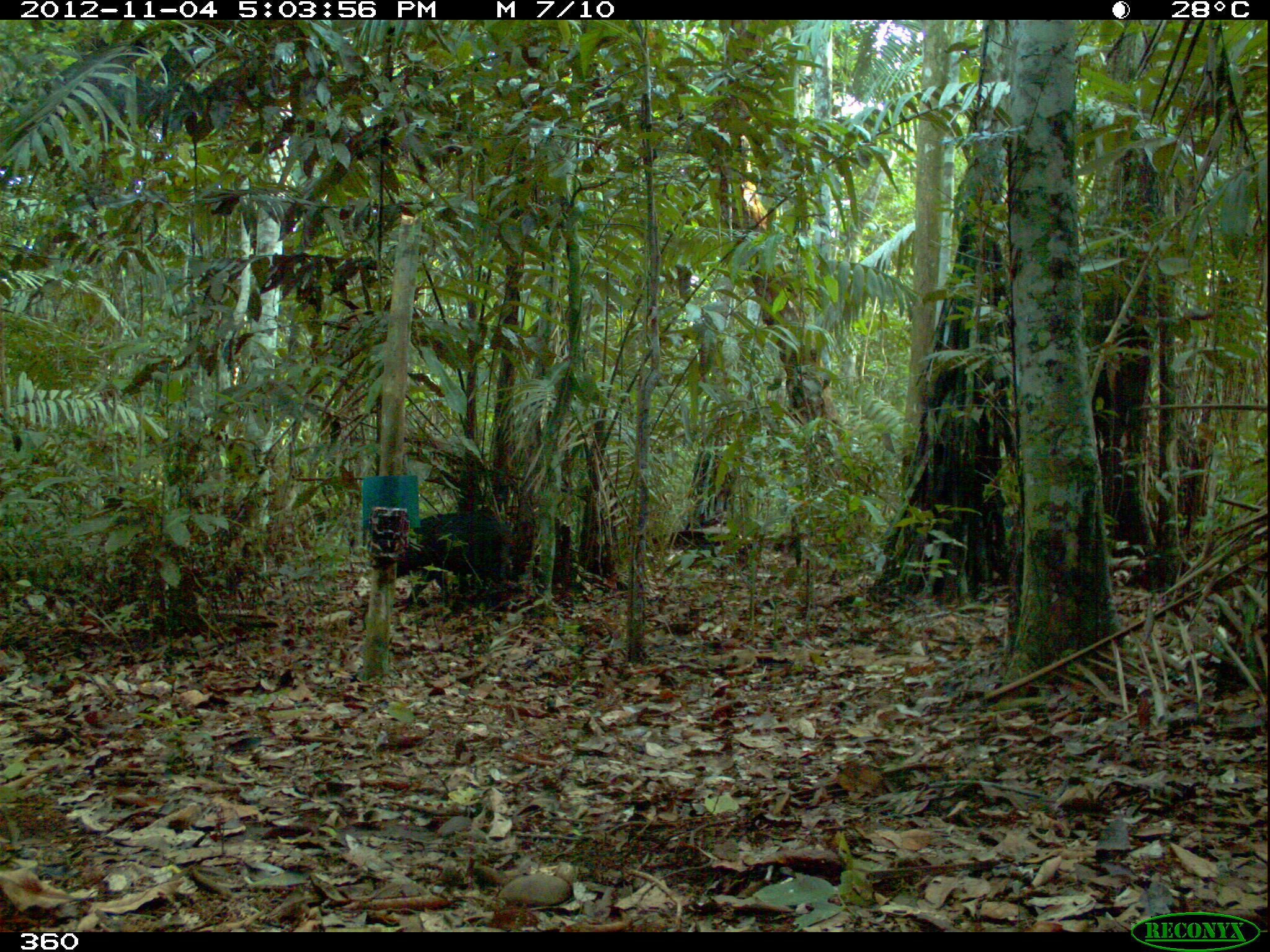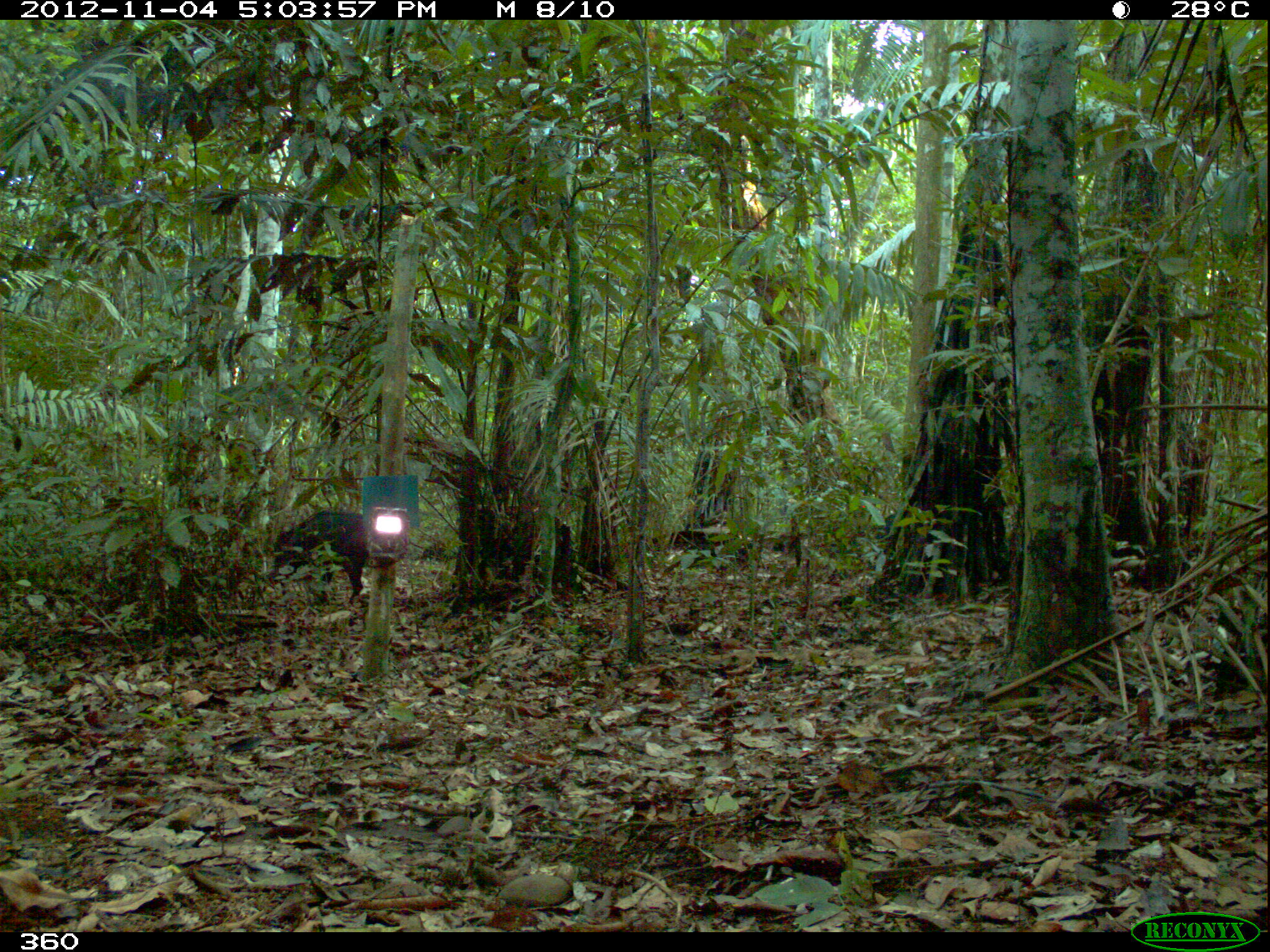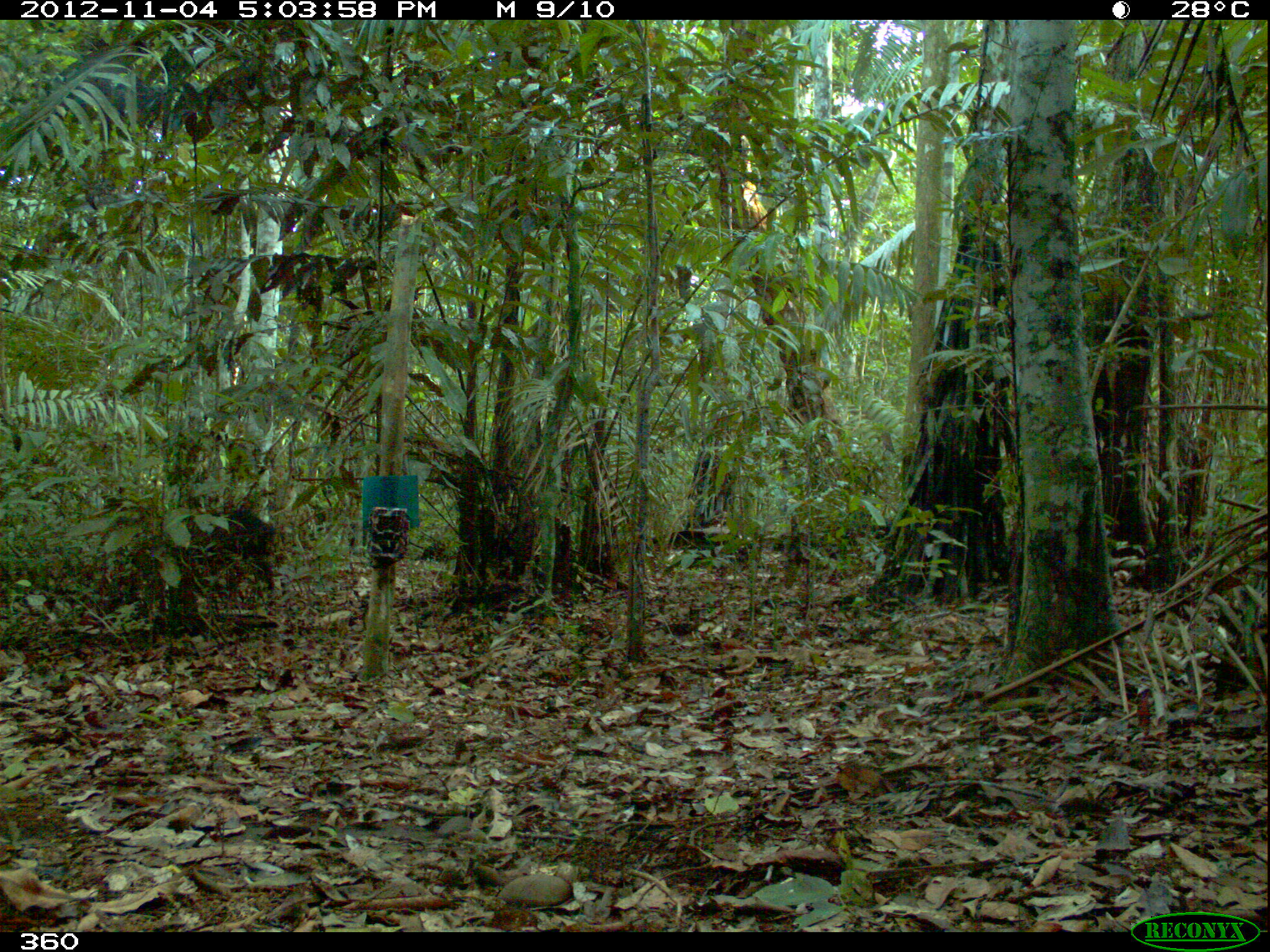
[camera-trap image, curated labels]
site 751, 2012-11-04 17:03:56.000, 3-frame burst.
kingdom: Animalia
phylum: Chordata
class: Mammalia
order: Artiodactyla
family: Tayassuidae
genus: Tayassu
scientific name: Tayassu pecari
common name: white-lipped peccary